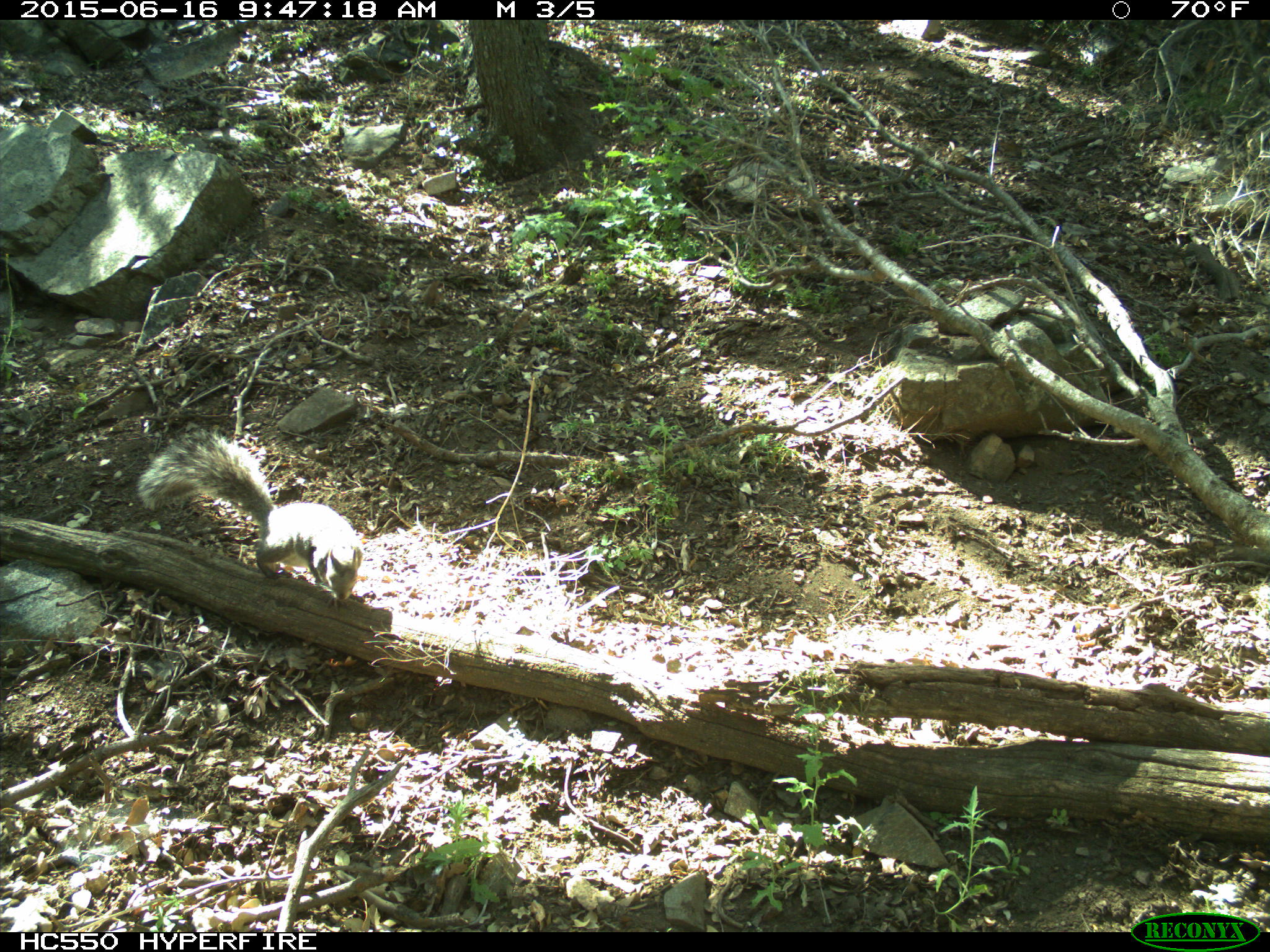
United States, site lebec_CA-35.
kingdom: Animalia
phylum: Chordata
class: Mammalia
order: Rodentia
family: Sciuridae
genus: Sciurus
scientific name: Sciurus carolinensis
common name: eastern gray squirrel